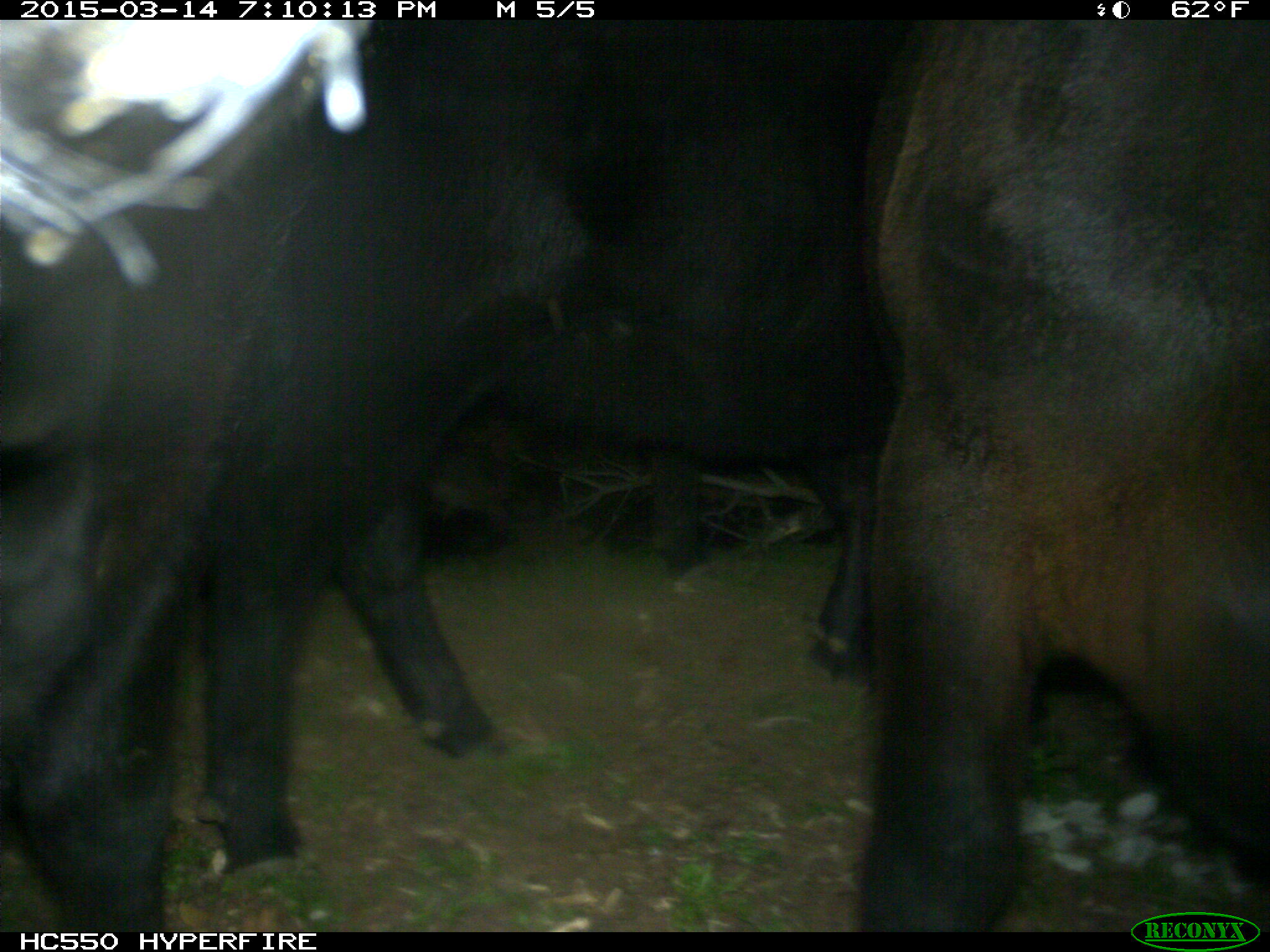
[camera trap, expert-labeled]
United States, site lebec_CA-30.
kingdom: Animalia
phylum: Chordata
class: Mammalia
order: Artiodactyla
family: Bovidae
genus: Bos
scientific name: Bos taurus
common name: domestic cow